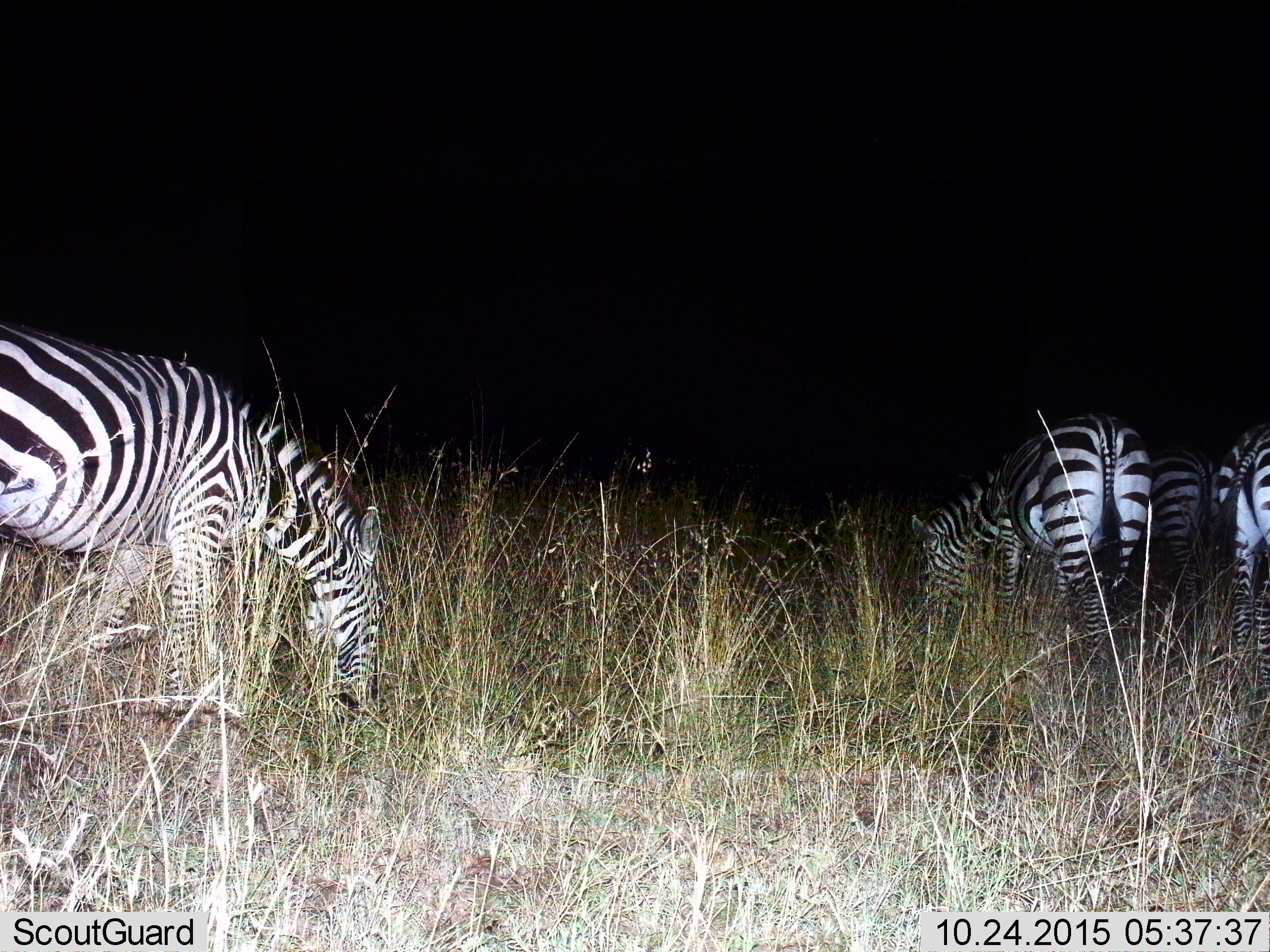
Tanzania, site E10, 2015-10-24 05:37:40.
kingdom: Animalia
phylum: Chordata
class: Mammalia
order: Perissodactyla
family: Equidae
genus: Equus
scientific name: Equus quagga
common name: plains zebra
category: zebra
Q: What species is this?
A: Zebra (plains zebra) (Equus quagga).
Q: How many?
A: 4.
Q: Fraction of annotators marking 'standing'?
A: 28%.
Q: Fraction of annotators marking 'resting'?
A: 0%.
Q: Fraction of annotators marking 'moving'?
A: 0%.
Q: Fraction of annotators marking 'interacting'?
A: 0%.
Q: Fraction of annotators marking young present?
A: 0%.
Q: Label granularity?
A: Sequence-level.